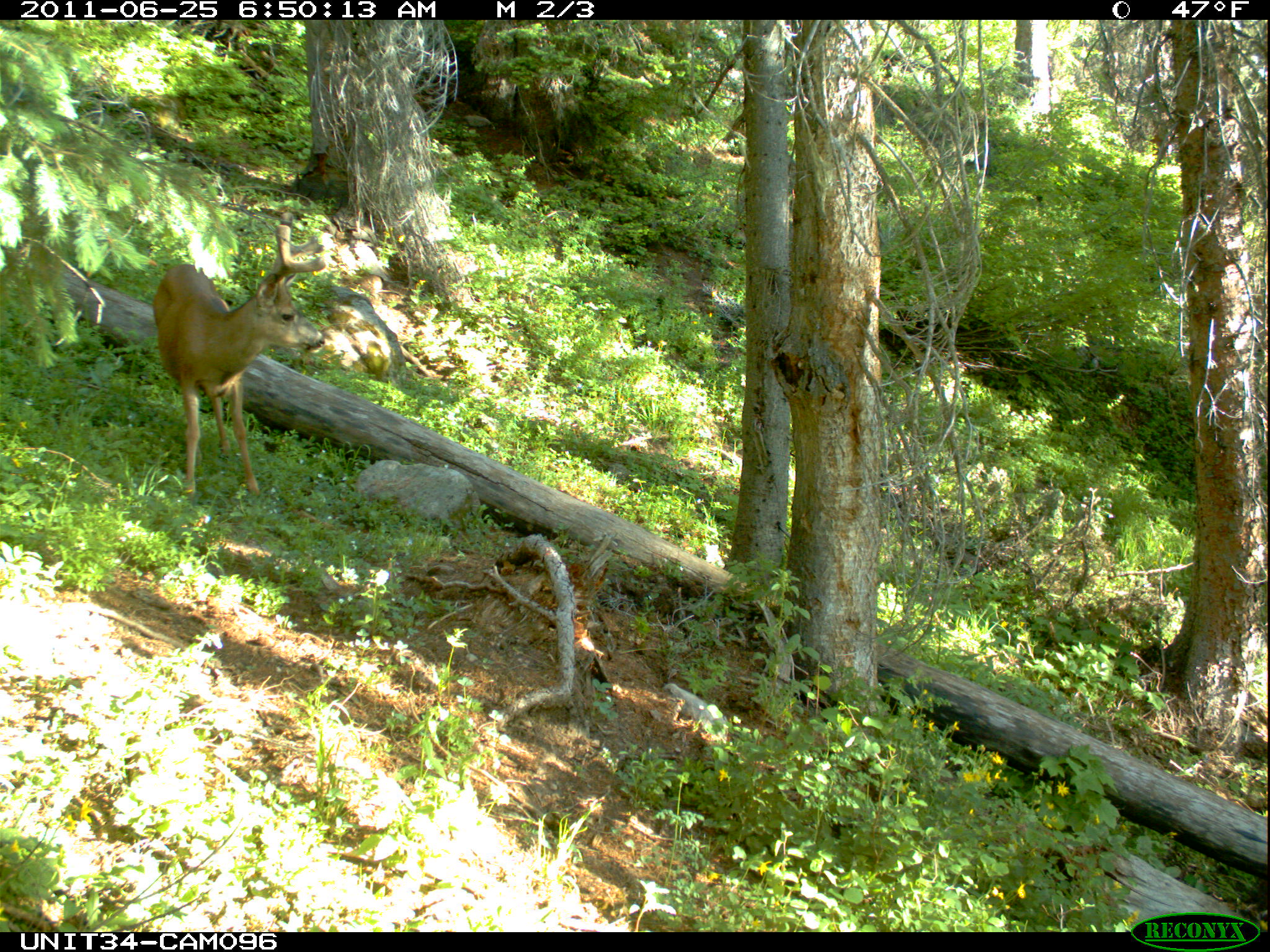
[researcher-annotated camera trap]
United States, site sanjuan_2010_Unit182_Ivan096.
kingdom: Animalia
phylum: Chordata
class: Mammalia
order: Artiodactyla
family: Cervidae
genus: Odocoileus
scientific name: Odocoileus hemionus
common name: mule deer